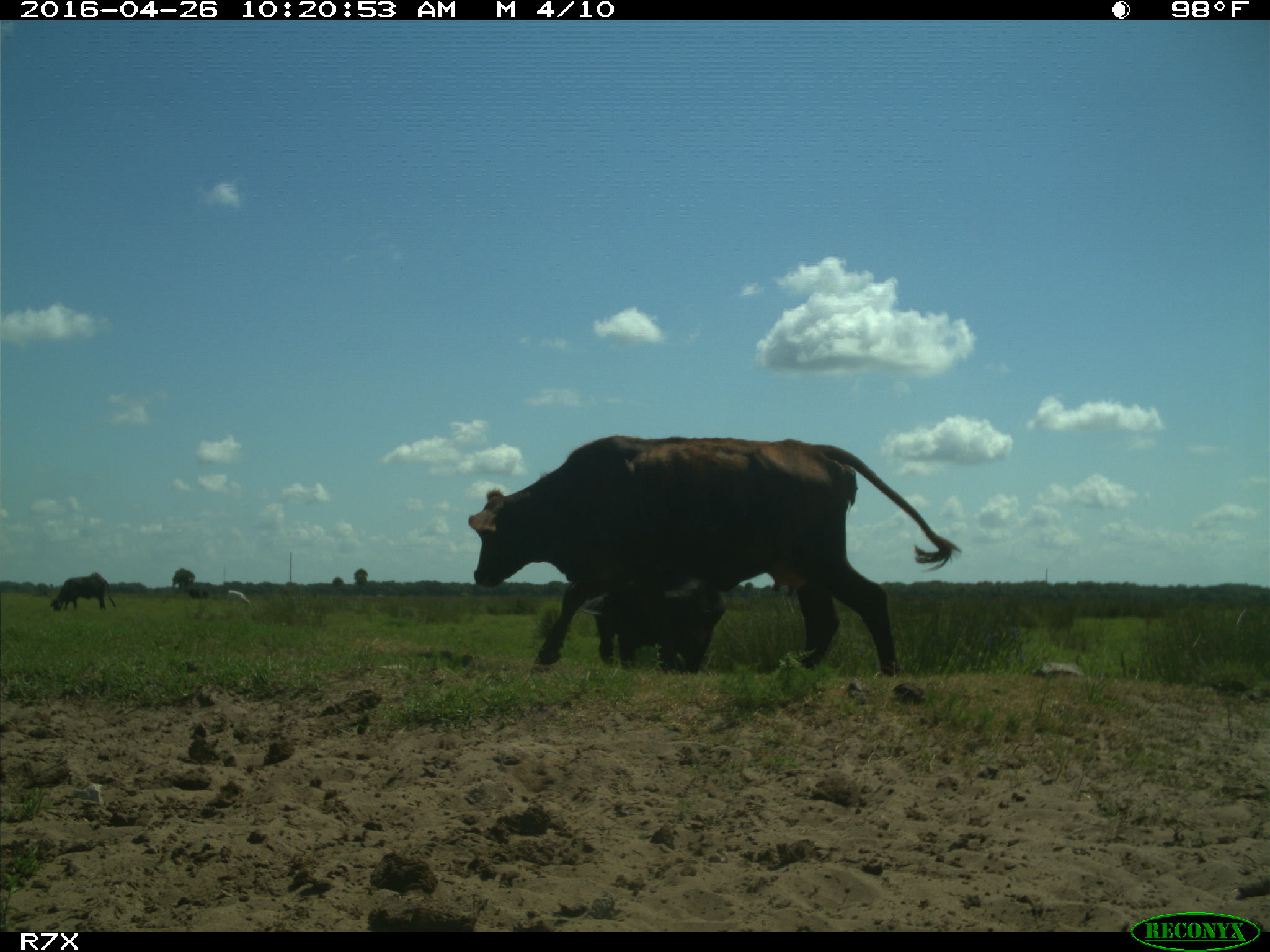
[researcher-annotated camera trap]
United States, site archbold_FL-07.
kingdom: Animalia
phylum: Chordata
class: Mammalia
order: Artiodactyla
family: Bovidae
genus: Bos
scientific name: Bos taurus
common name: domestic cow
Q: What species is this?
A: Bos taurus (domestic cow).